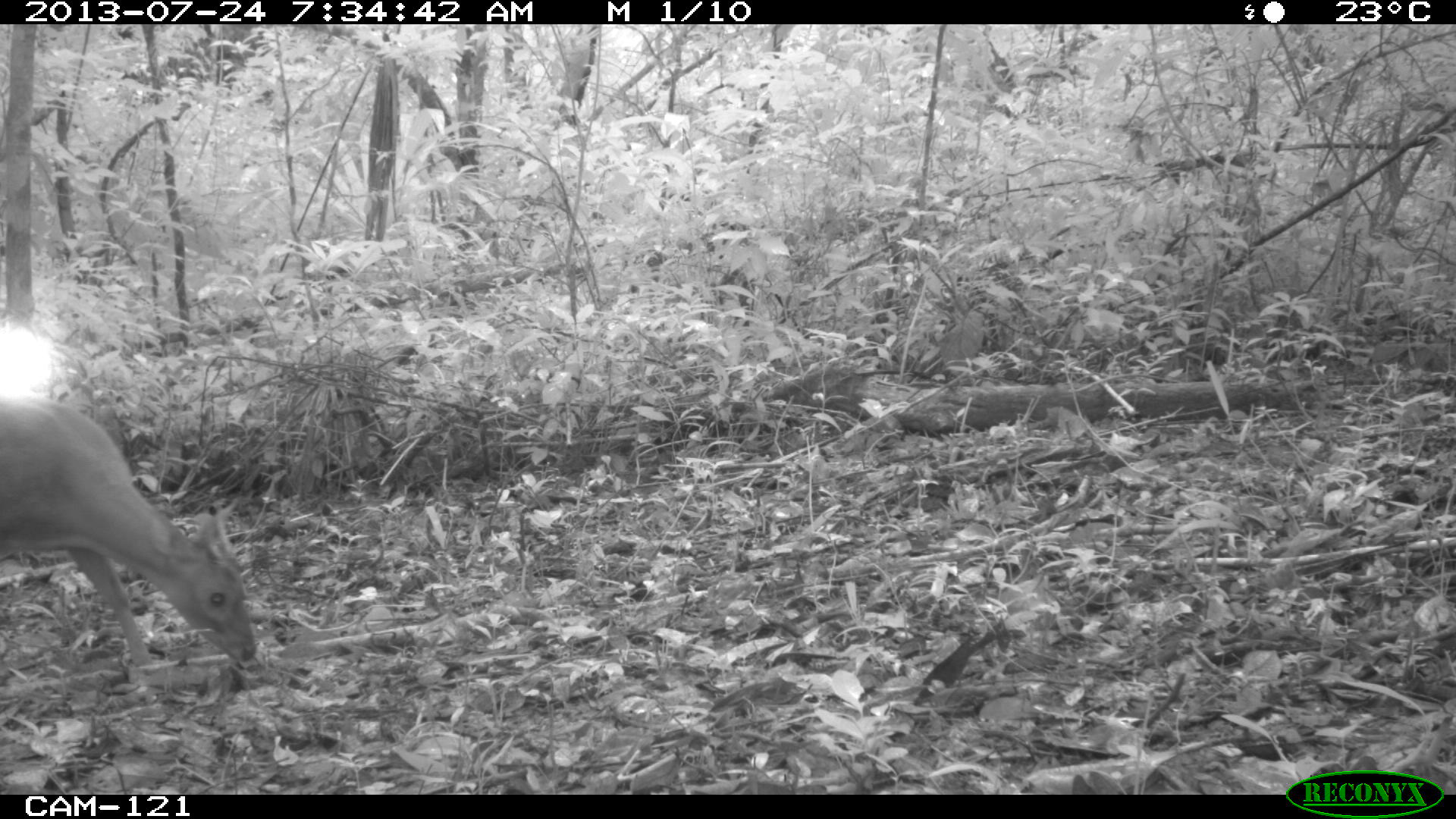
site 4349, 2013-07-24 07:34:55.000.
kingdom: Animalia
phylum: Chordata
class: Mammalia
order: Artiodactyla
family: Cervidae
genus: Mazama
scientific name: Mazama temama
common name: central american red brocket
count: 1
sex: male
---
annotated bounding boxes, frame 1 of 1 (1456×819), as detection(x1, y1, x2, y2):
mazama temama: detection(0, 392, 256, 664)